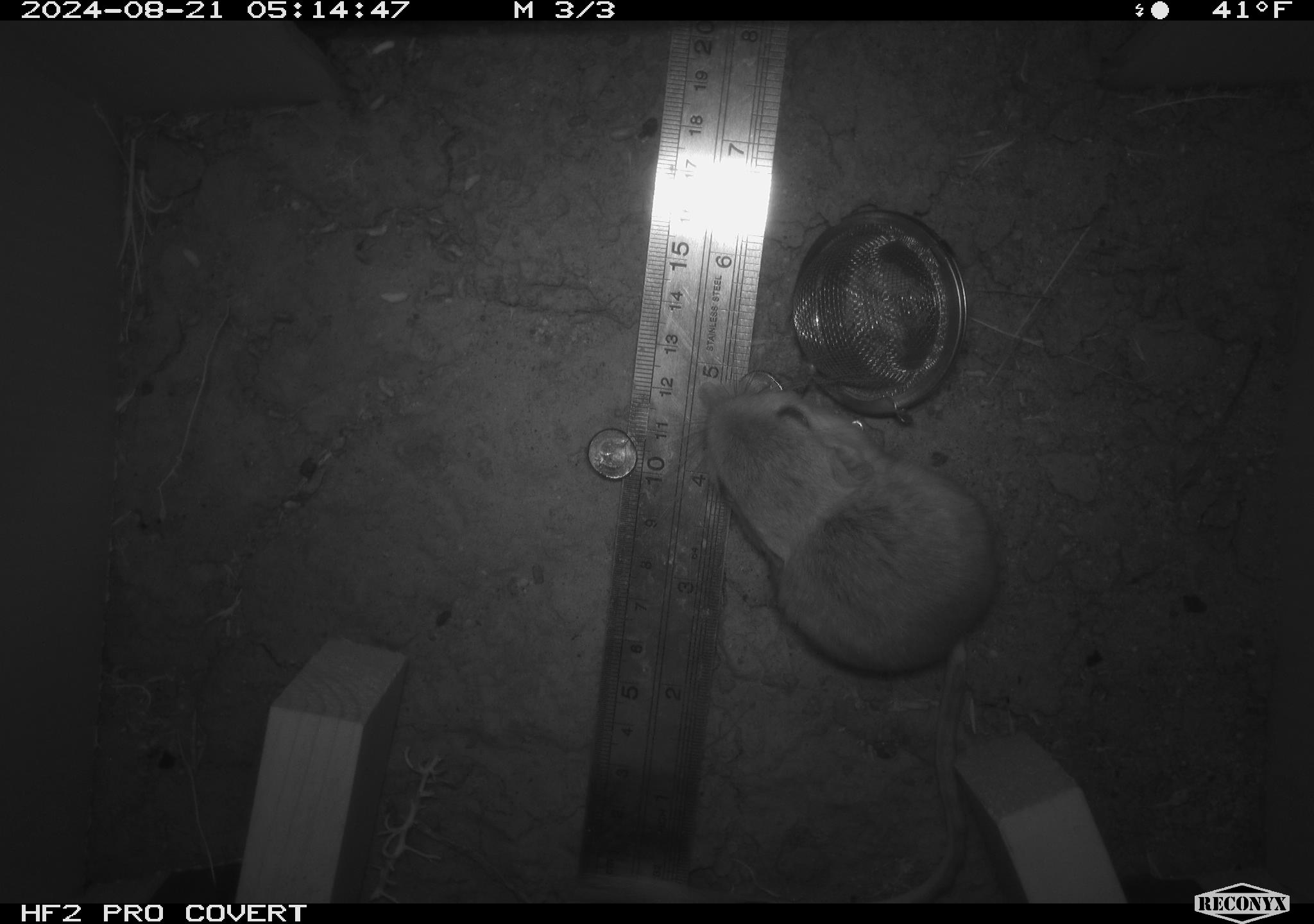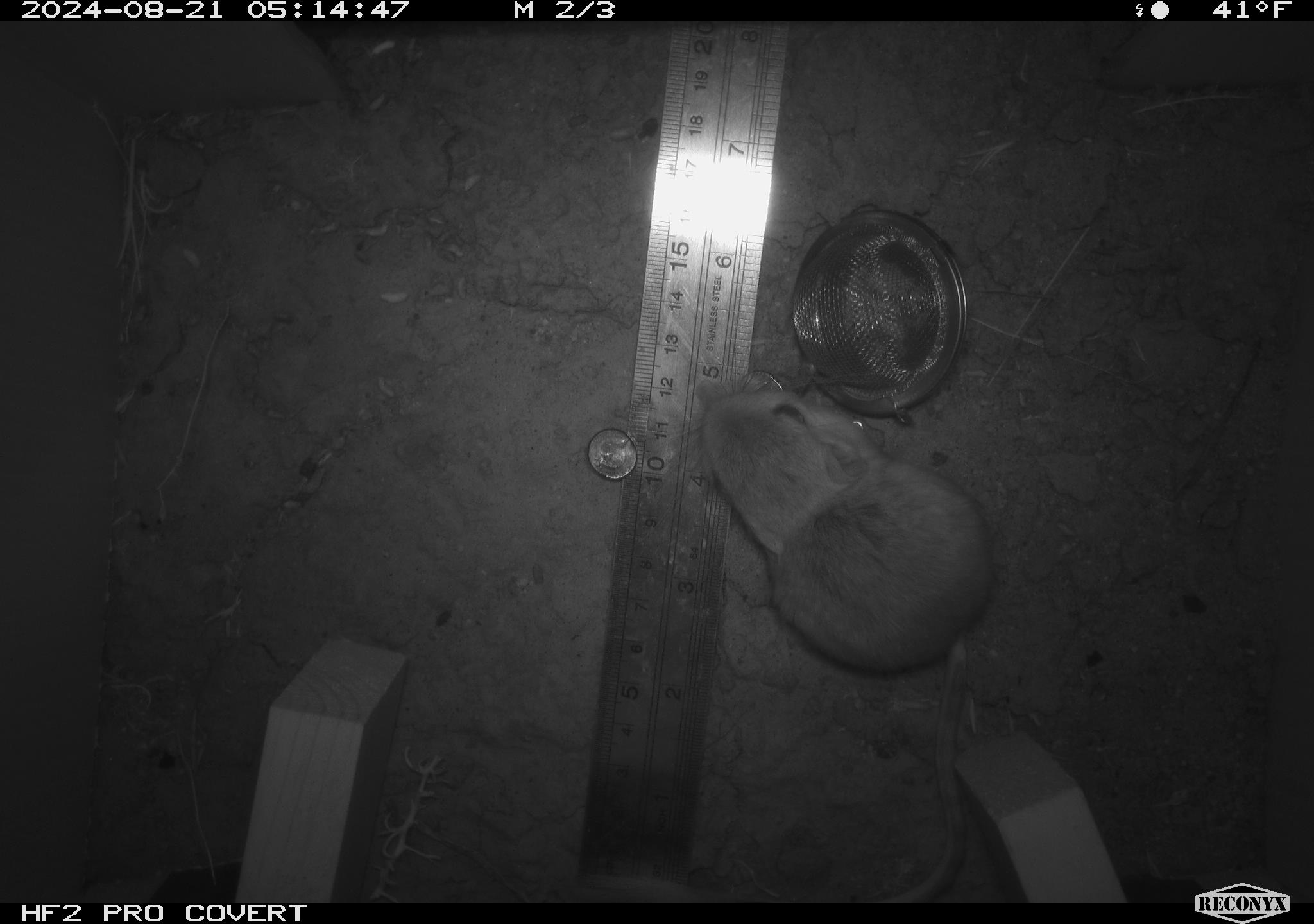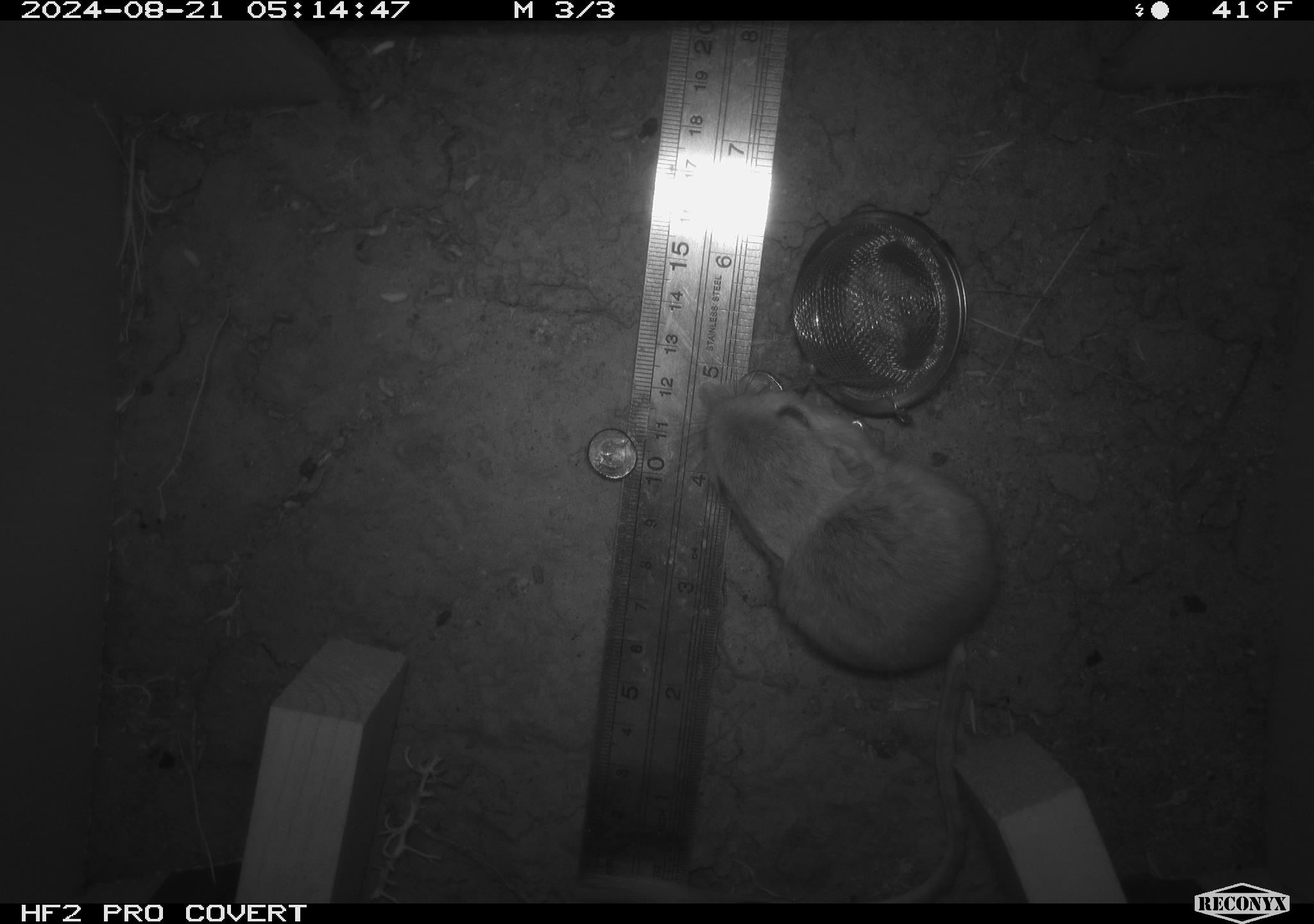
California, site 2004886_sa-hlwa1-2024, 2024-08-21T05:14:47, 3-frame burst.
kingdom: Animalia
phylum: Chordata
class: Mammalia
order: Rodentia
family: Heteromyidae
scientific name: Heteromyidae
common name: kangaroo rats and pocket mice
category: heteromyidae family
Heteromyidae family (kangaroo rats and pocket mice) (Heteromyidae).